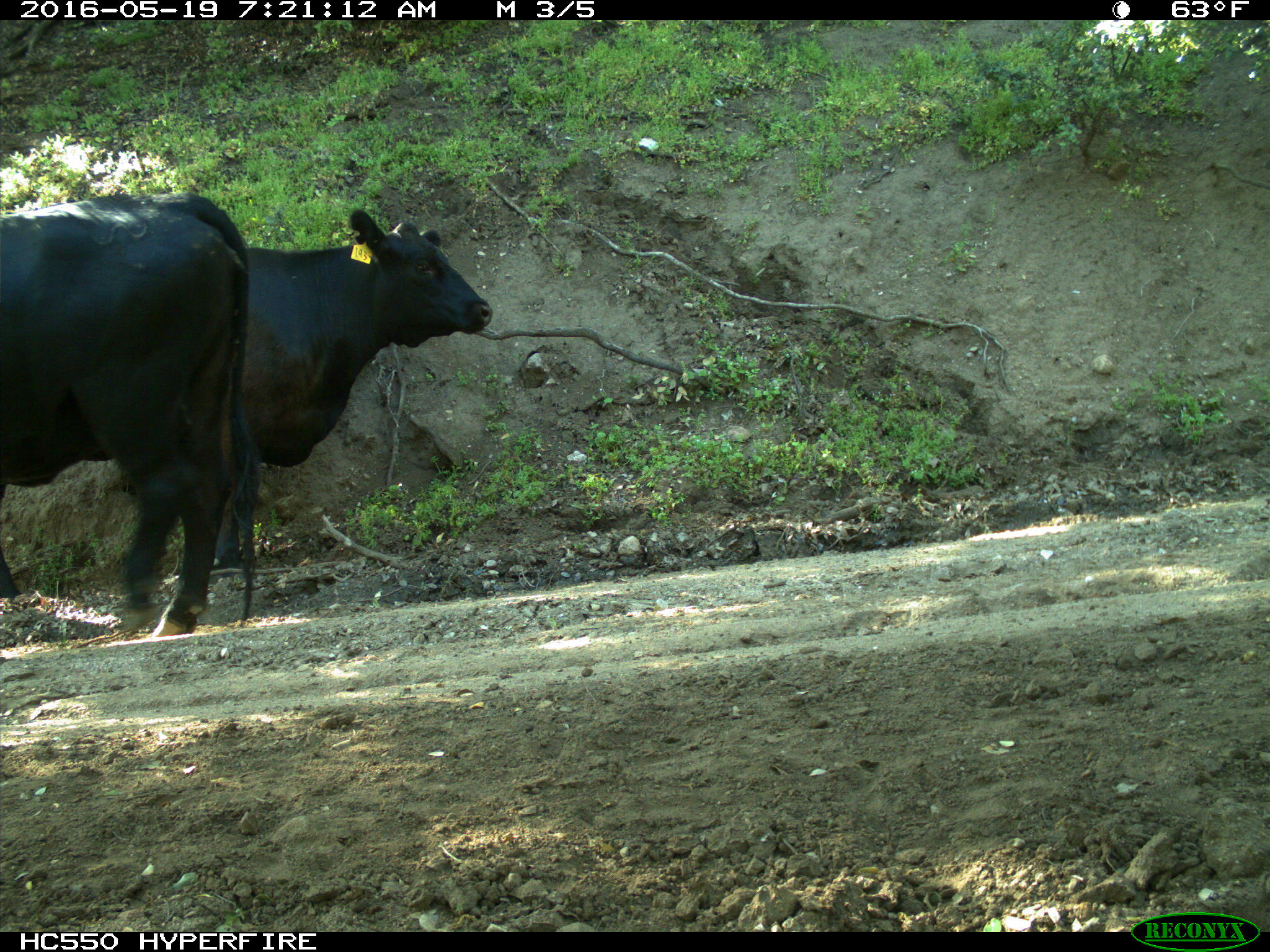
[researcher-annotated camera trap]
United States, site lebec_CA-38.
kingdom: Animalia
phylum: Chordata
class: Mammalia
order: Artiodactyla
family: Bovidae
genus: Bos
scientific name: Bos taurus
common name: domestic cow